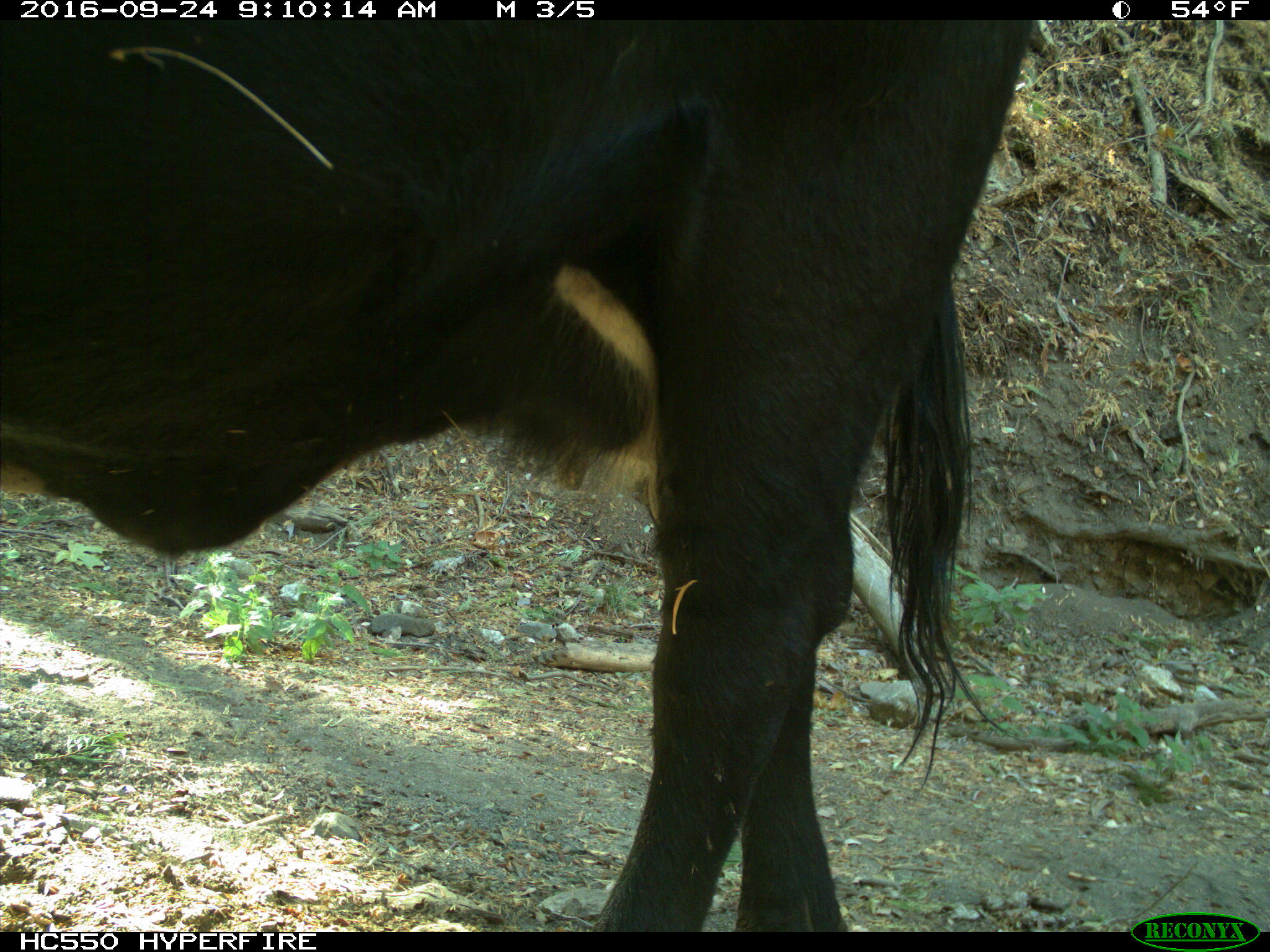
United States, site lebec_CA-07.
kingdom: Animalia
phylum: Chordata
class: Mammalia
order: Artiodactyla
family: Bovidae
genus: Bos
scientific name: Bos taurus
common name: domestic cow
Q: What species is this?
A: Bos taurus (domestic cow).